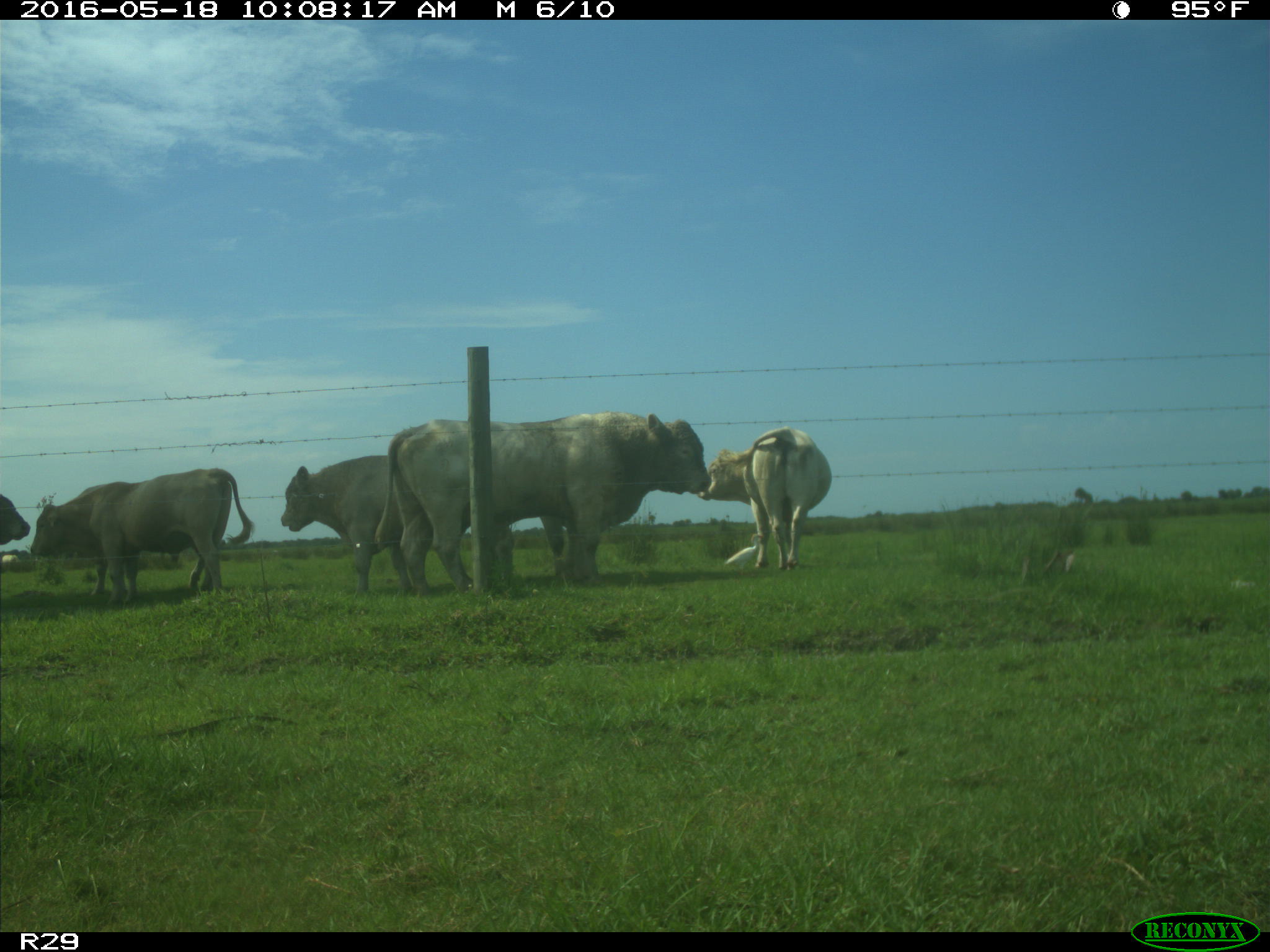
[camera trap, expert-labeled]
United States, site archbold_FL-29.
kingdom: Animalia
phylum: Chordata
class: Mammalia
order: Artiodactyla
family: Bovidae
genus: Bos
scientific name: Bos taurus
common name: domestic cow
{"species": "Bos taurus (domestic cow)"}